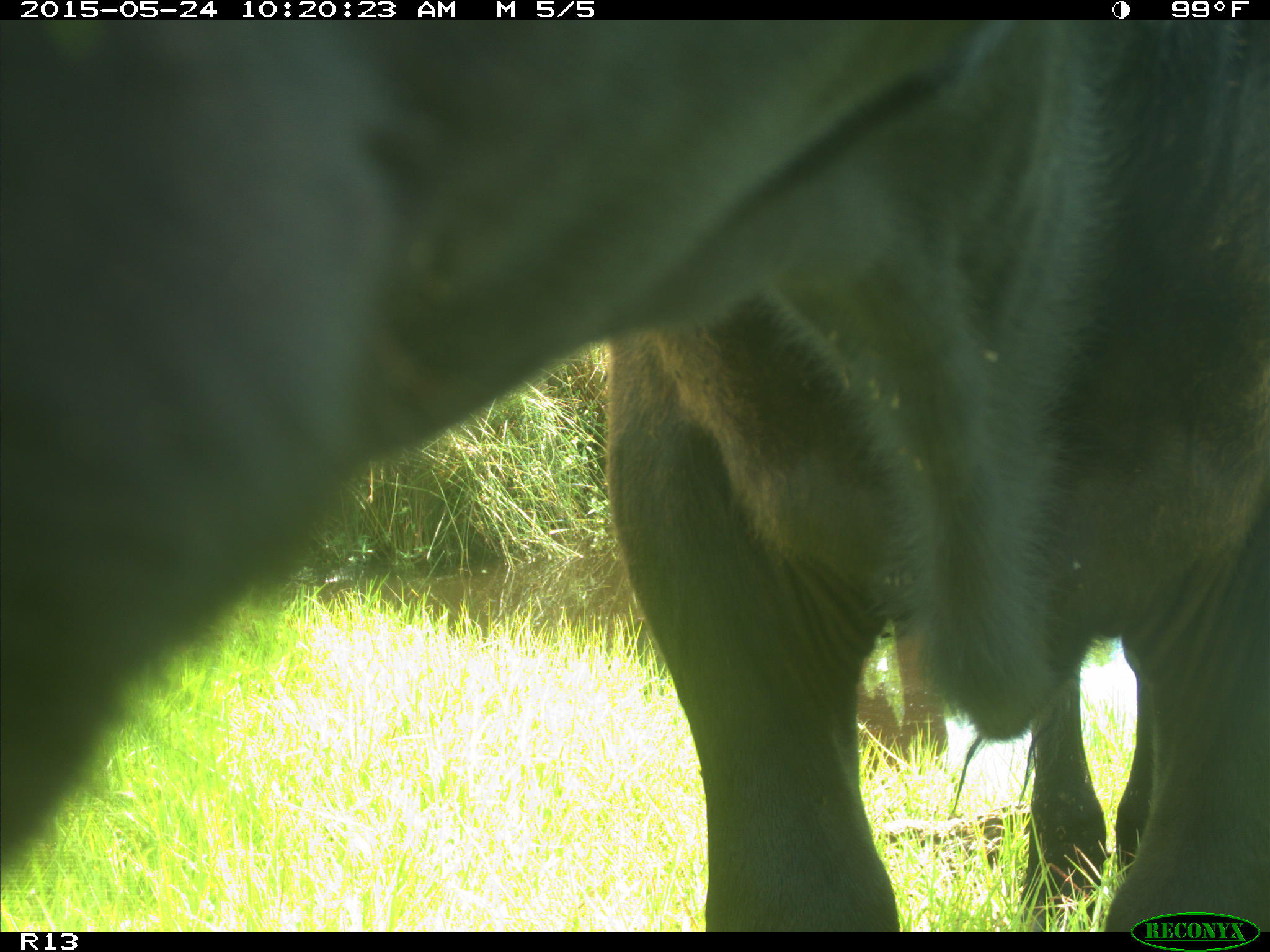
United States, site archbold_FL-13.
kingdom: Animalia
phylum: Chordata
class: Mammalia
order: Artiodactyla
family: Bovidae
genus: Bos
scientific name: Bos taurus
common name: domestic cow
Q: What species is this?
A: Bos taurus (domestic cow).